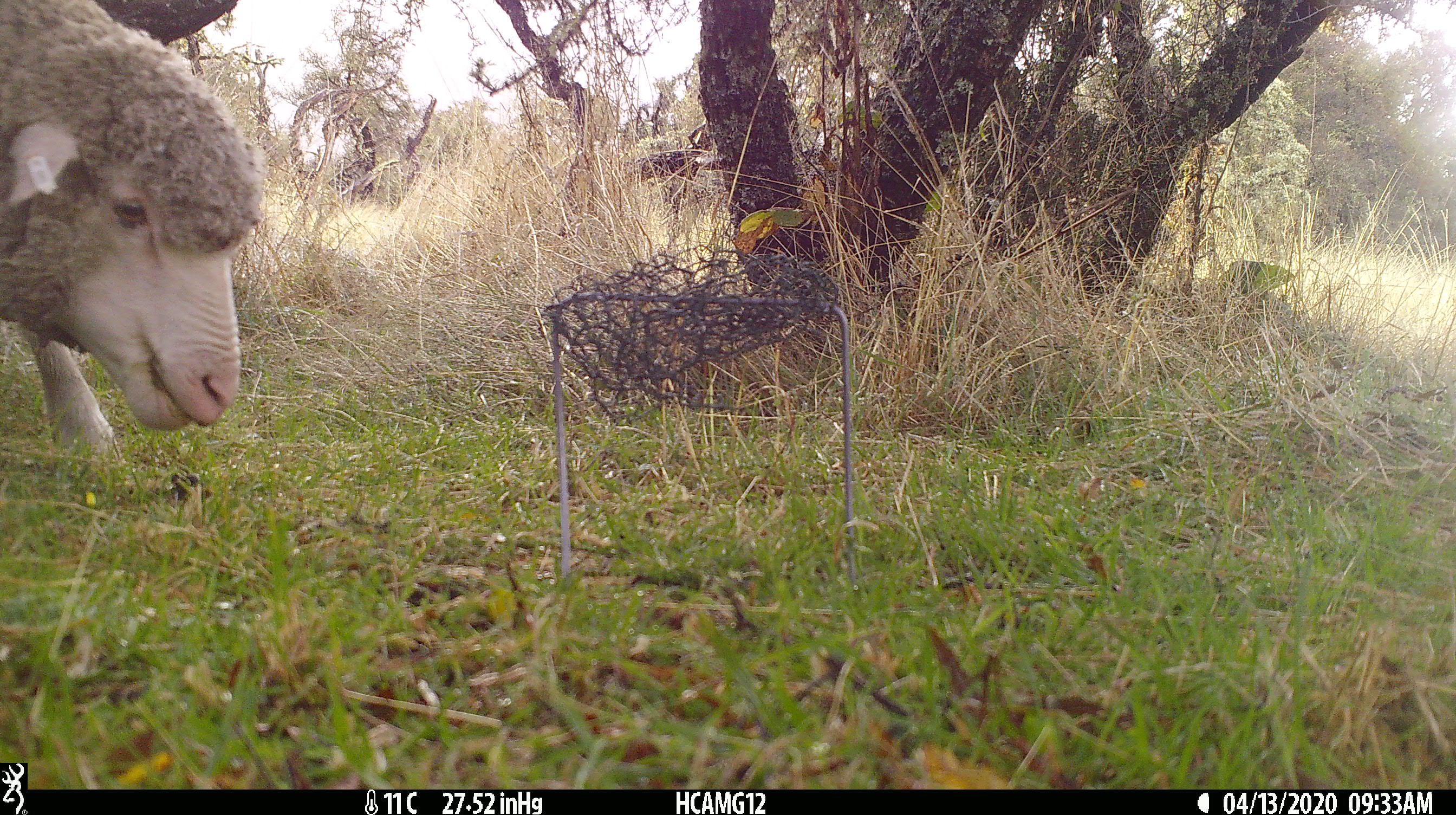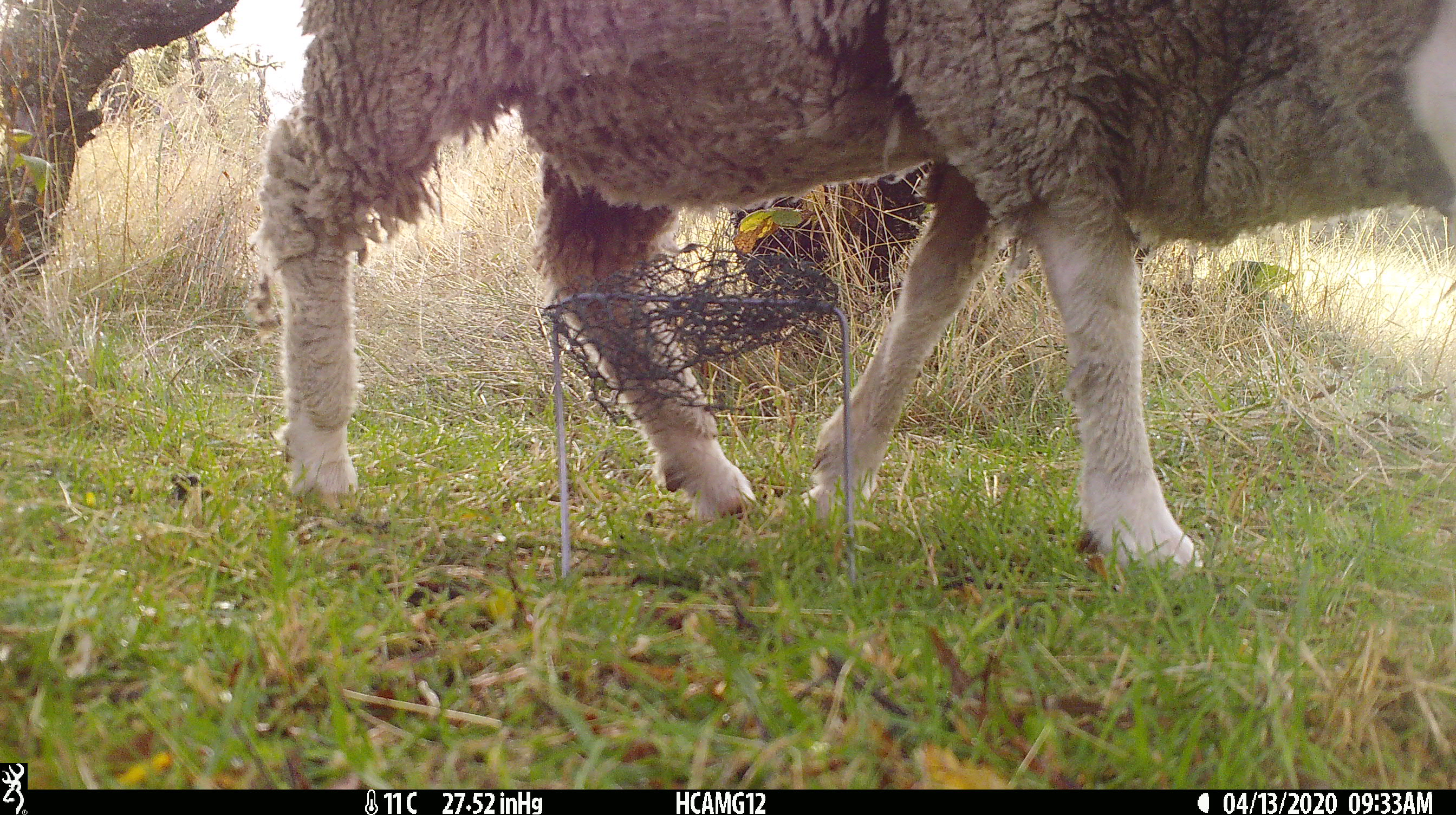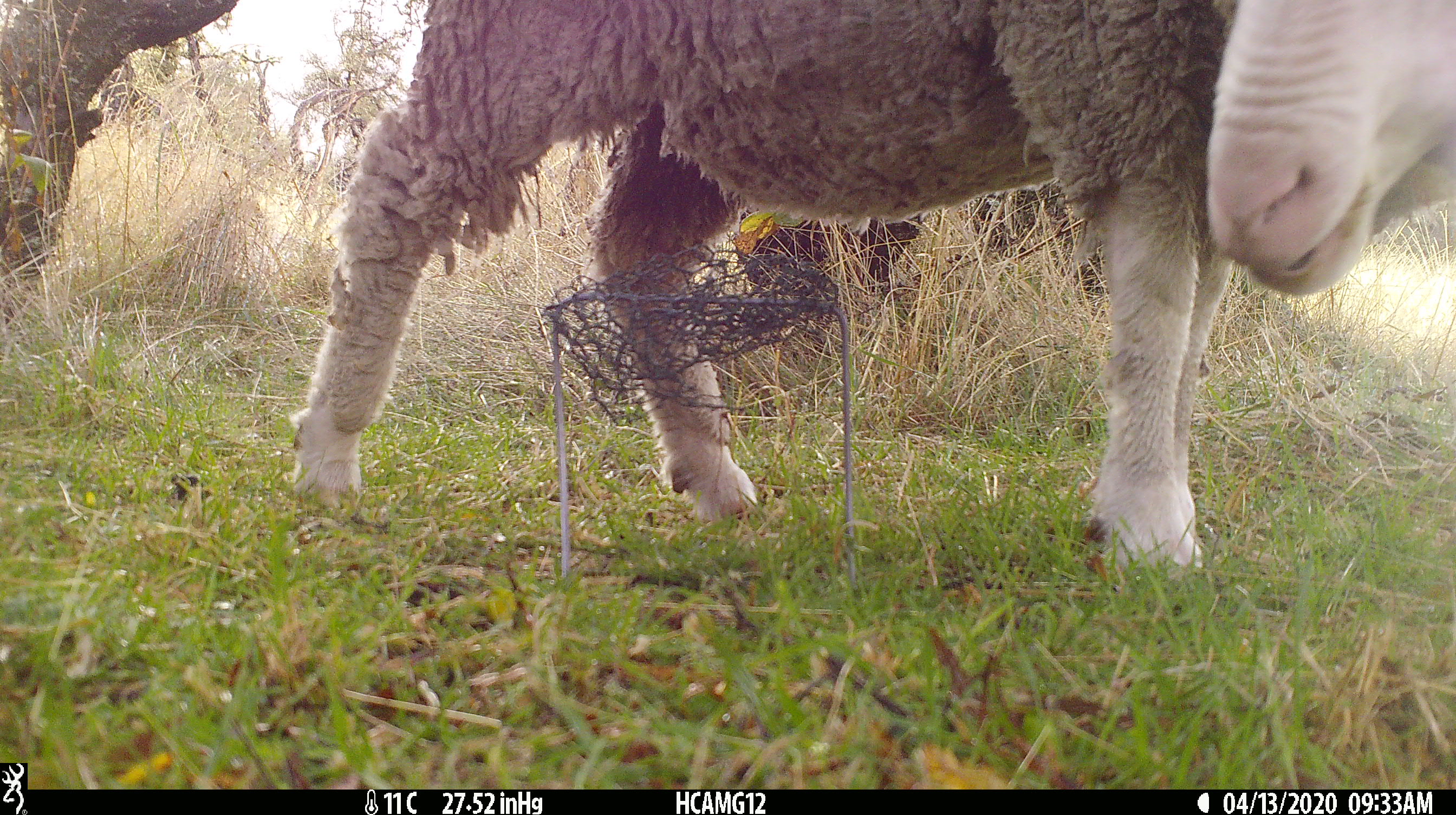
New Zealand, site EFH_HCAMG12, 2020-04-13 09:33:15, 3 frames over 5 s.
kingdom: Animalia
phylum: Chordata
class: Mammalia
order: Artiodactyla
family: Bovidae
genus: Ovis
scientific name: Ovis aries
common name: domestic sheep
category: sheep